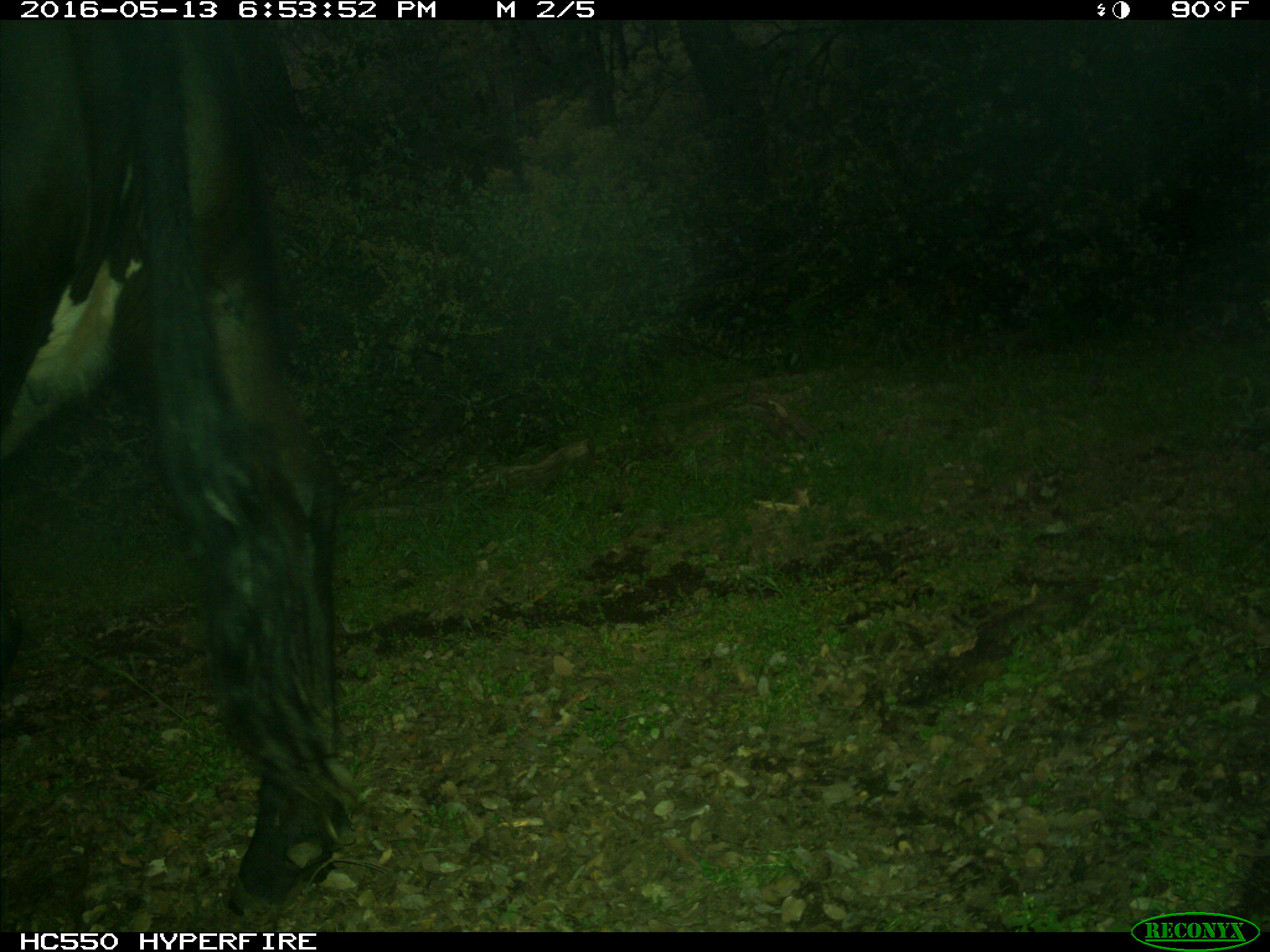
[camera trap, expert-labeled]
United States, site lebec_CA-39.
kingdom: Animalia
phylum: Chordata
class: Mammalia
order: Artiodactyla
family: Bovidae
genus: Bos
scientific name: Bos taurus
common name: domestic cow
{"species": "Bos taurus (domestic cow)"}